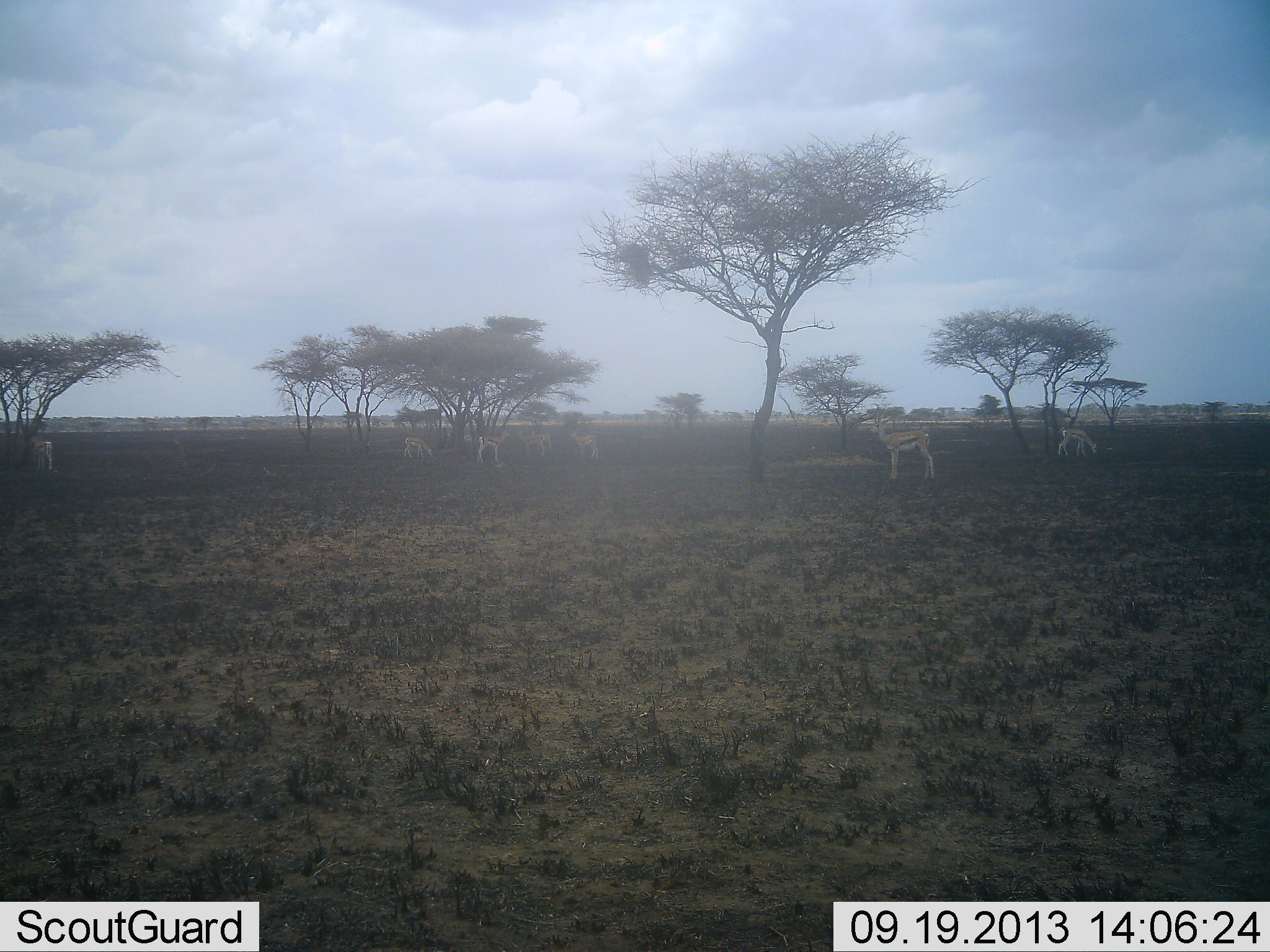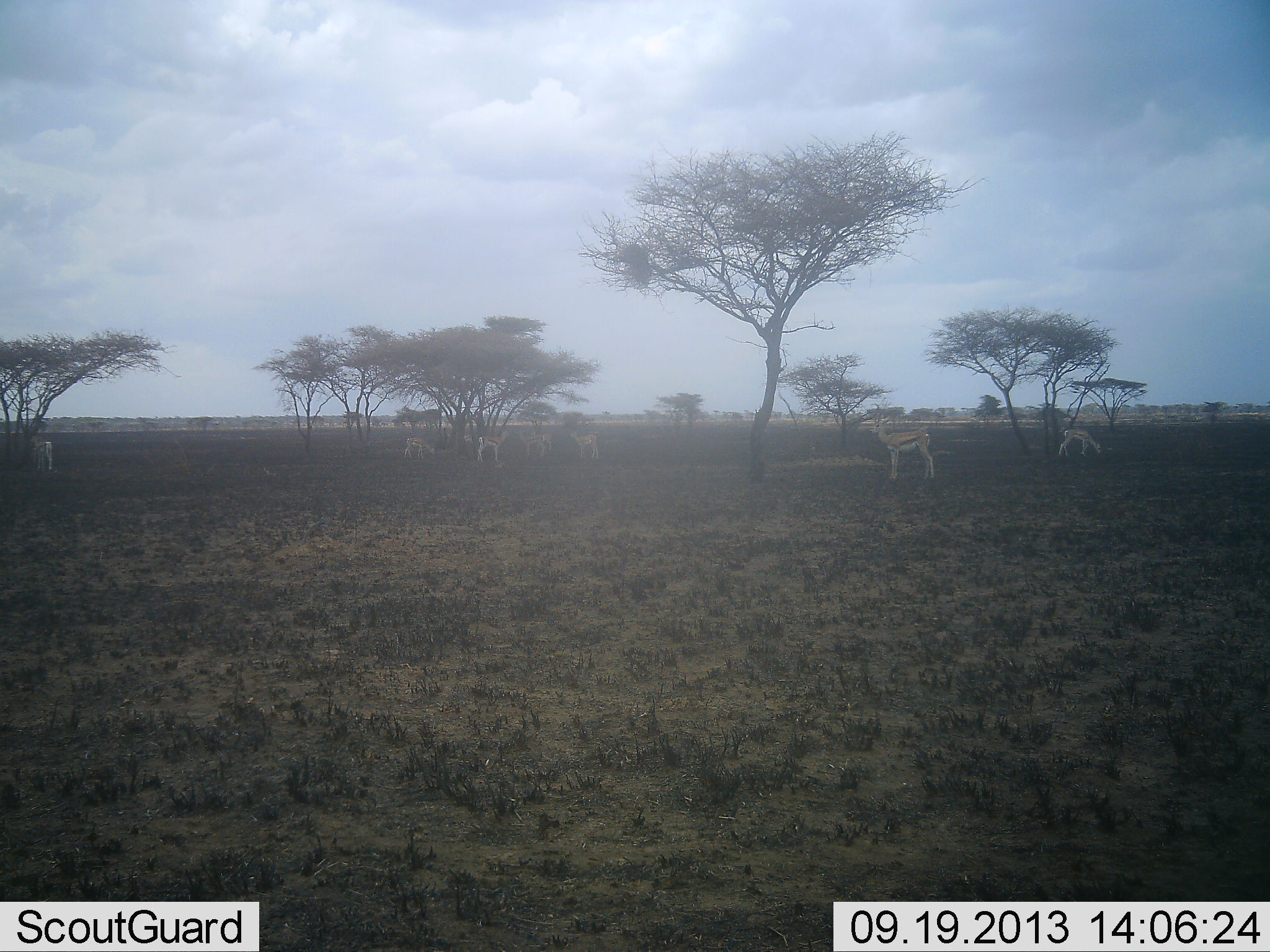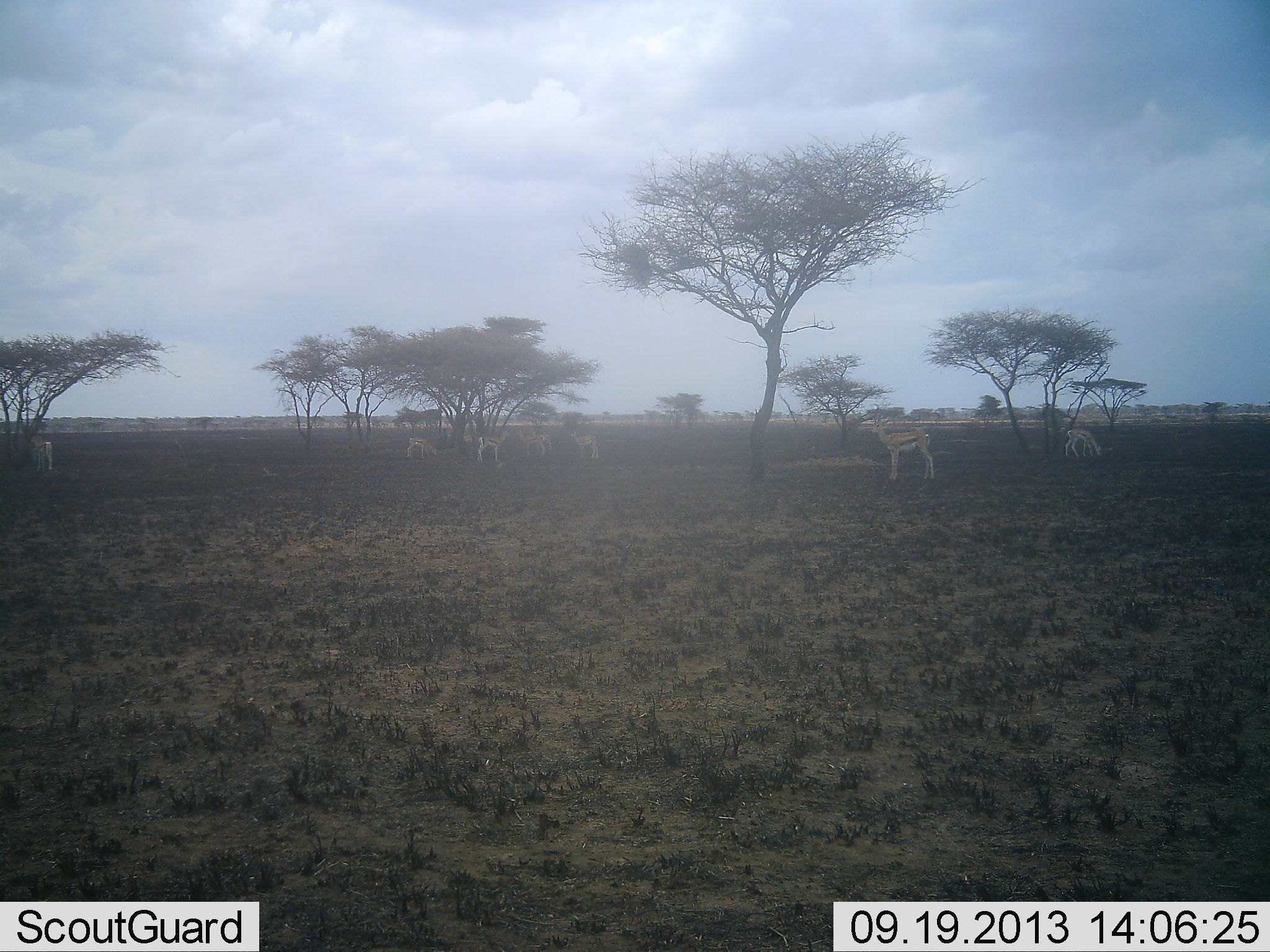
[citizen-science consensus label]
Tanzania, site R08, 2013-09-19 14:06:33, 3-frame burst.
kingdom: Animalia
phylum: Chordata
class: Mammalia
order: Artiodactyla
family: Bovidae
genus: Eudorcas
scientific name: Eudorcas thomsonii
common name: thomson's gazelle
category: gazellethomsons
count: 7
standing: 84%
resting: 5%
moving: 16%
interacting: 11%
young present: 5%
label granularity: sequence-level